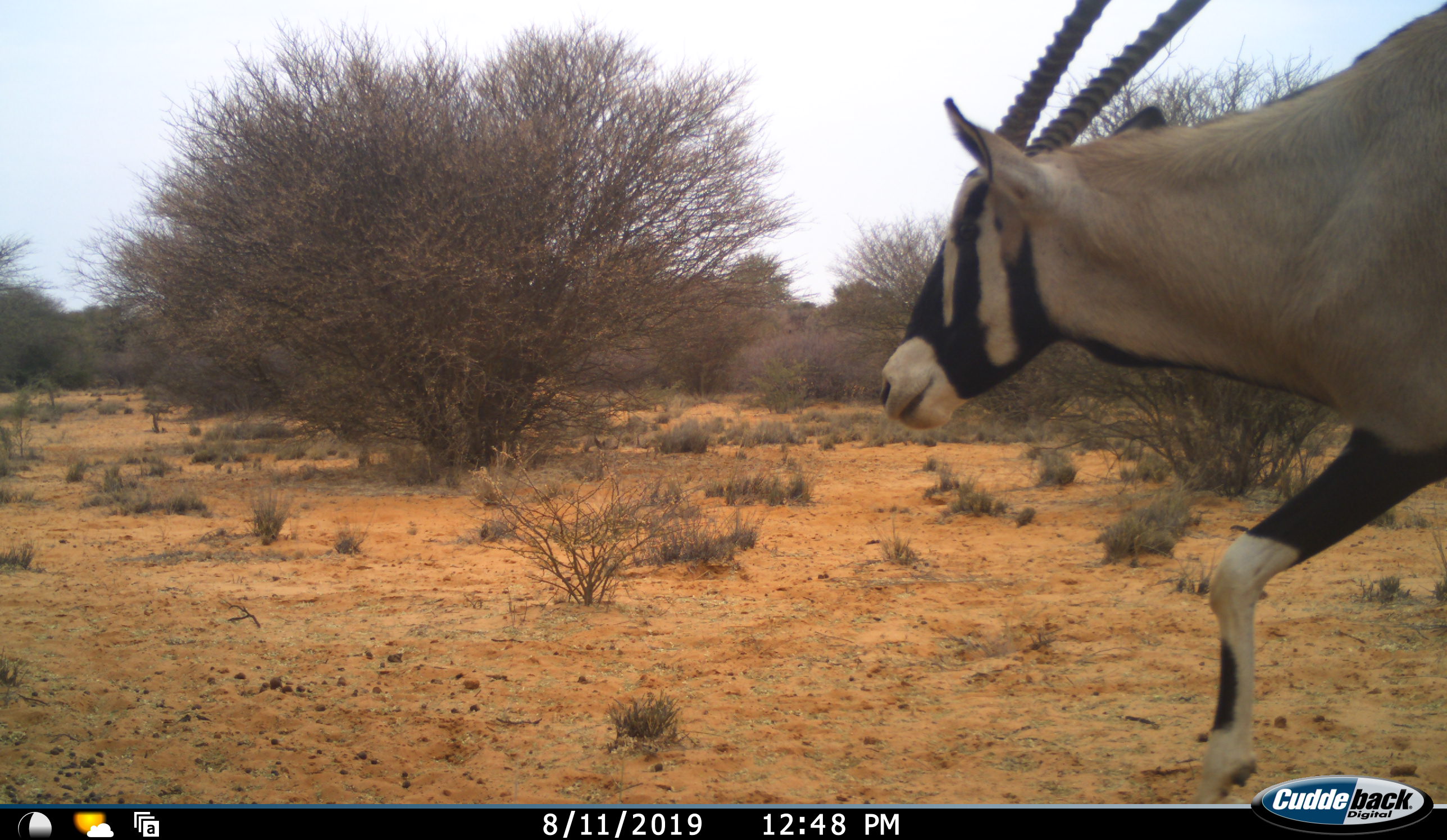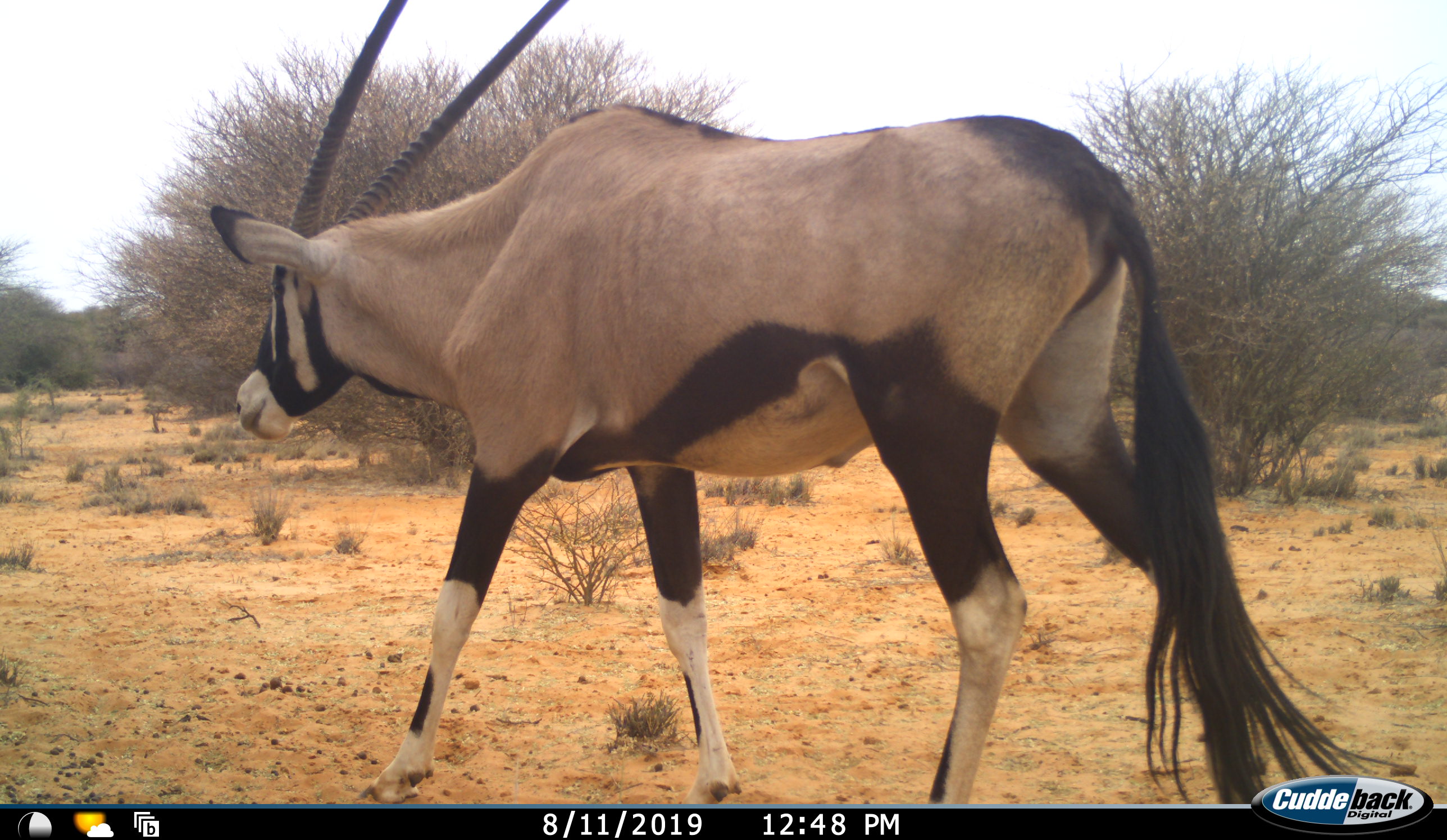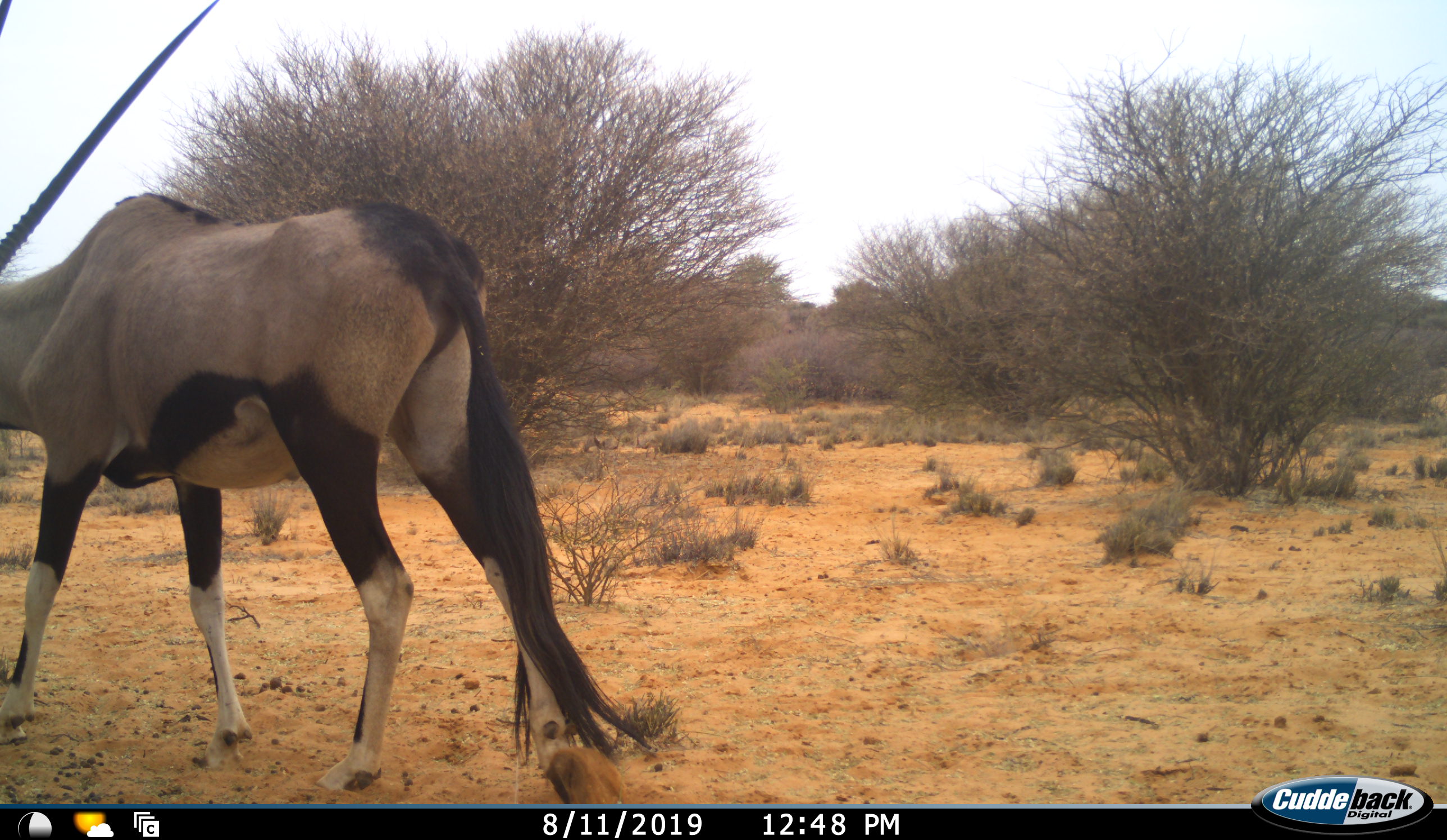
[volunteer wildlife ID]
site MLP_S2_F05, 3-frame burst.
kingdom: Animalia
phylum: Chordata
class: Mammalia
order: Artiodactyla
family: Bovidae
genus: Oryx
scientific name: Oryx gazella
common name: gemsbok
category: oryx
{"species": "oryx (gemsbok) (Oryx gazella)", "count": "1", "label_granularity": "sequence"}